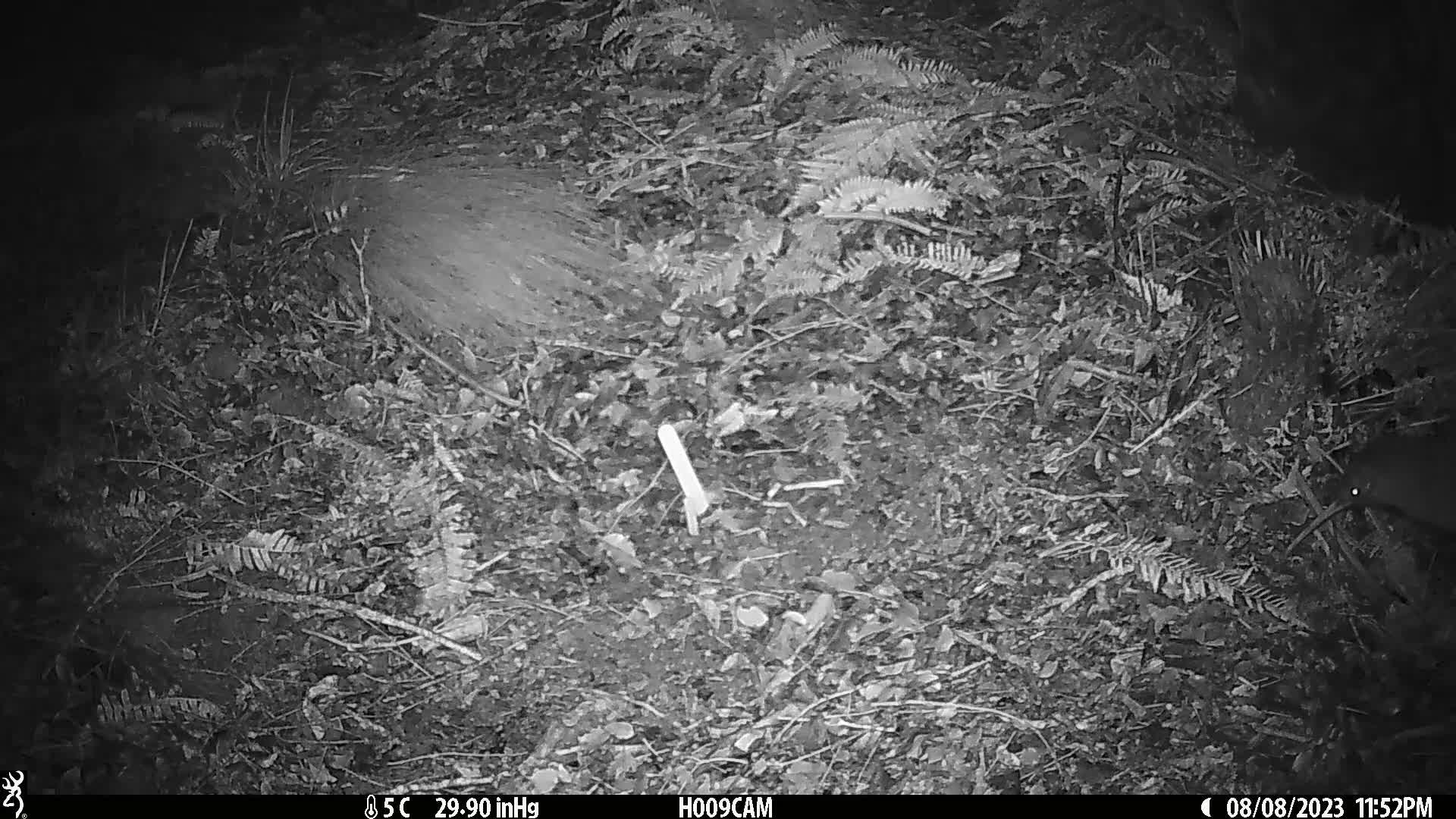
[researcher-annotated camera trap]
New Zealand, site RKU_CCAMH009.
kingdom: Animalia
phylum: Chordata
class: Aves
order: Apterygiformes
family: Apterygidae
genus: Apteryx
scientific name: Apteryx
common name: kiwi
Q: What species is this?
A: Kiwi (Apteryx).